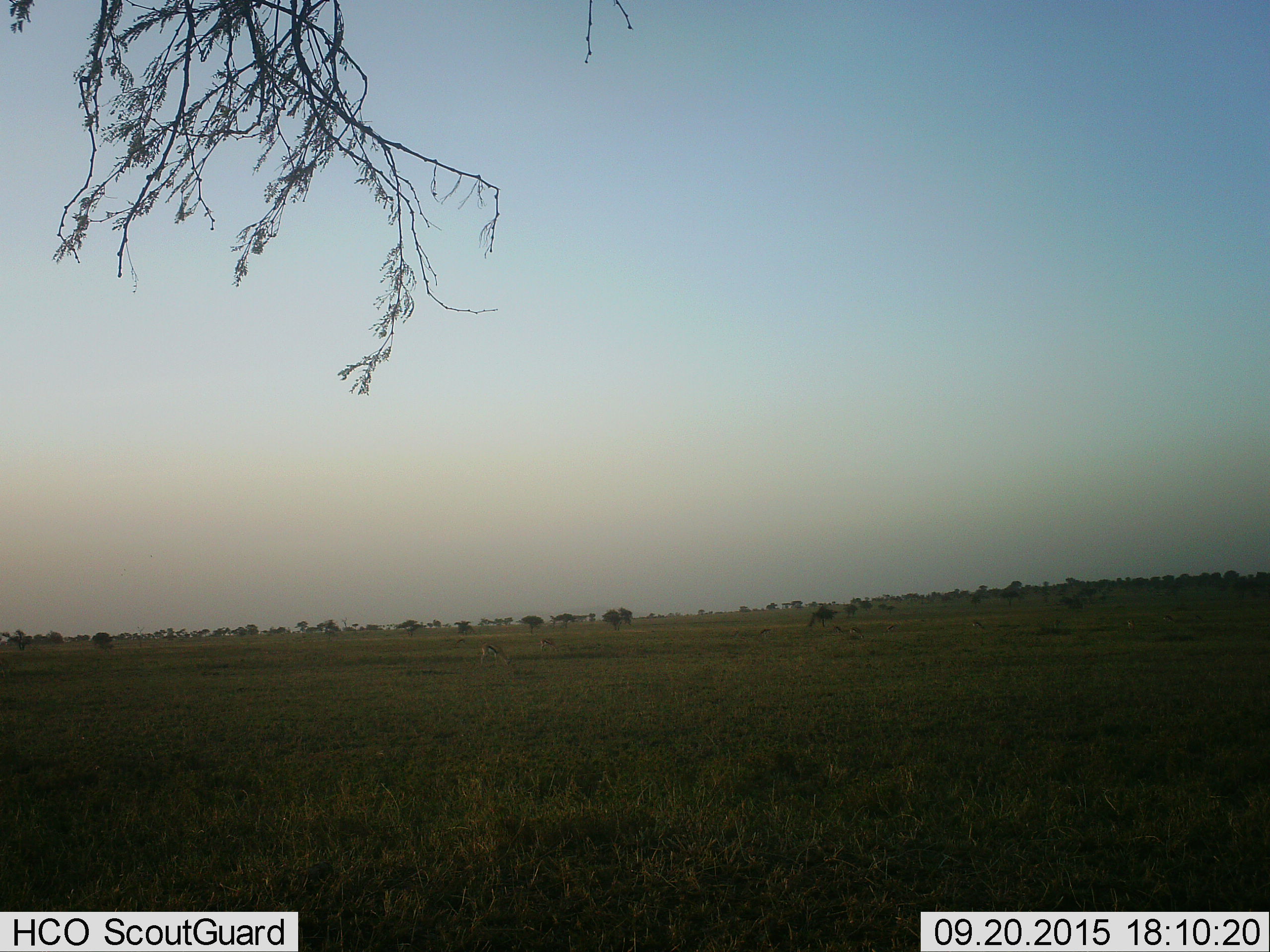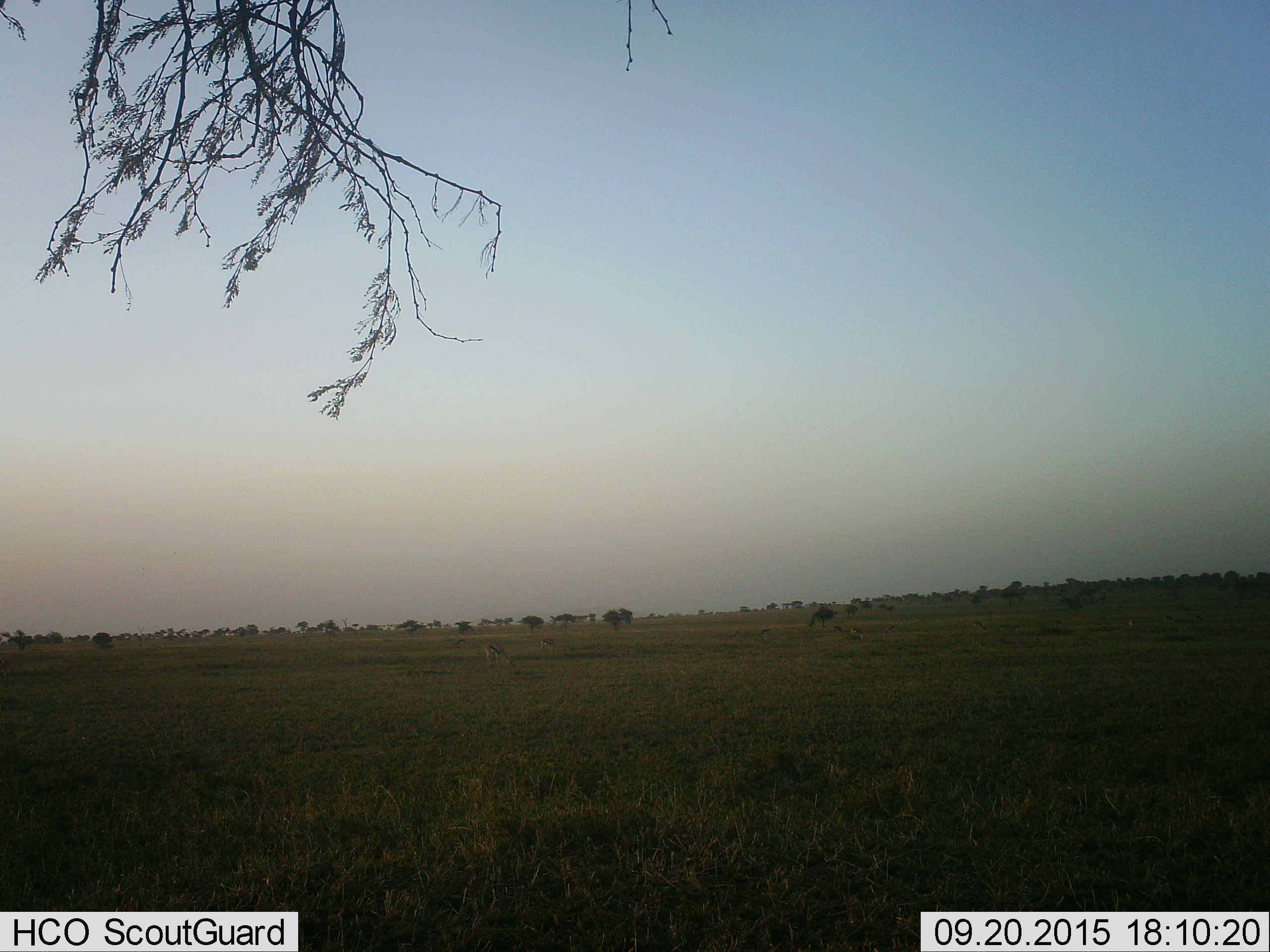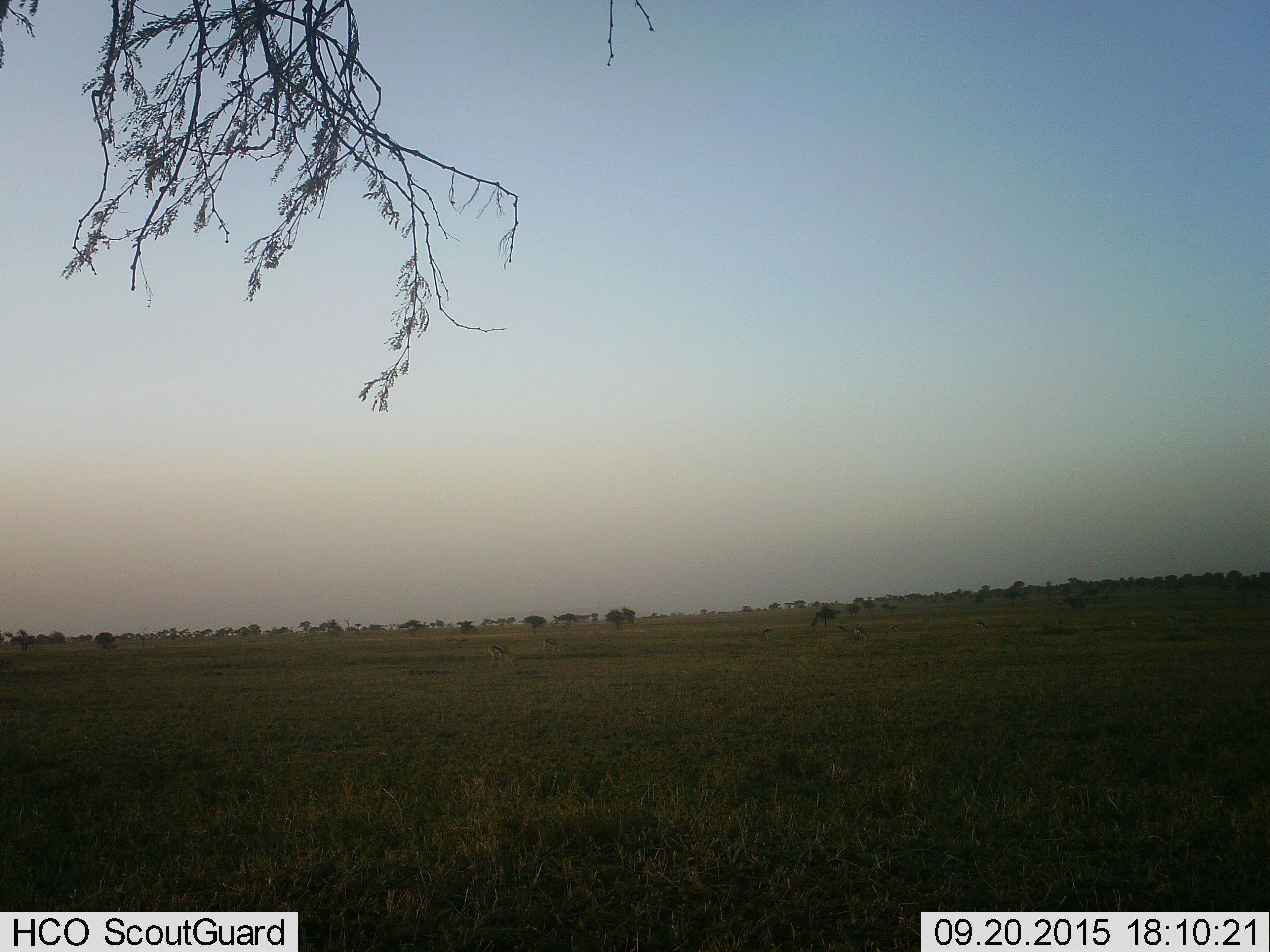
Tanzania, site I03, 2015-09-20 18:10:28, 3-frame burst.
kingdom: Animalia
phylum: Chordata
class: Mammalia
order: Artiodactyla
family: Bovidae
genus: Eudorcas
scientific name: Eudorcas thomsonii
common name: thomson's gazelle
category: gazellethomsons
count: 6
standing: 33%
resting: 0%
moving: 17%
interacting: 0%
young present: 0%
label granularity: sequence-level